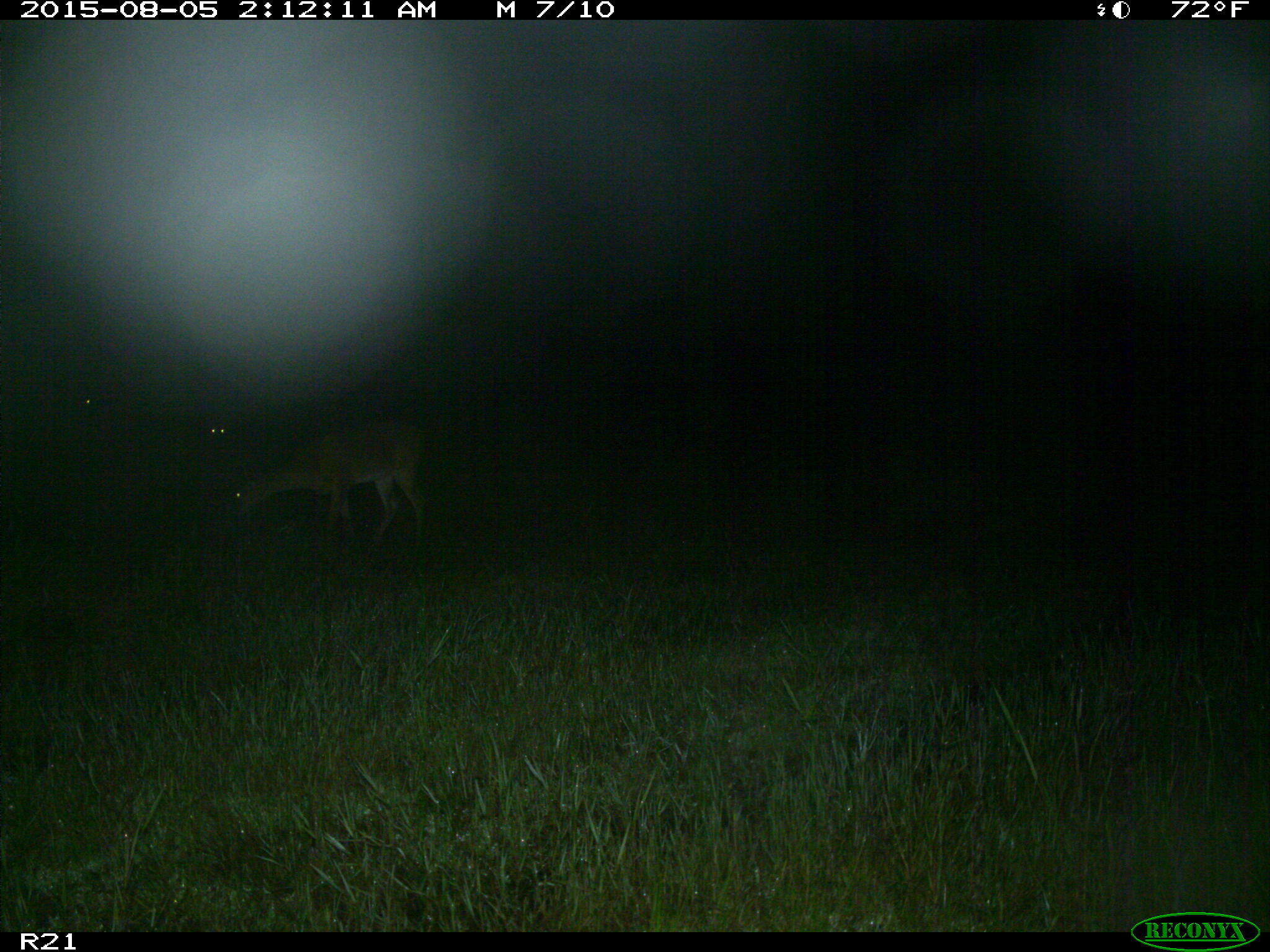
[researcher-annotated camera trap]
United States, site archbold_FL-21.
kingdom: Animalia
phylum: Chordata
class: Mammalia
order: Artiodactyla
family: Cervidae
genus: Odocoileus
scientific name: Odocoileus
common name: deer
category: unidentified deer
Unidentified deer (deer) (Odocoileus).